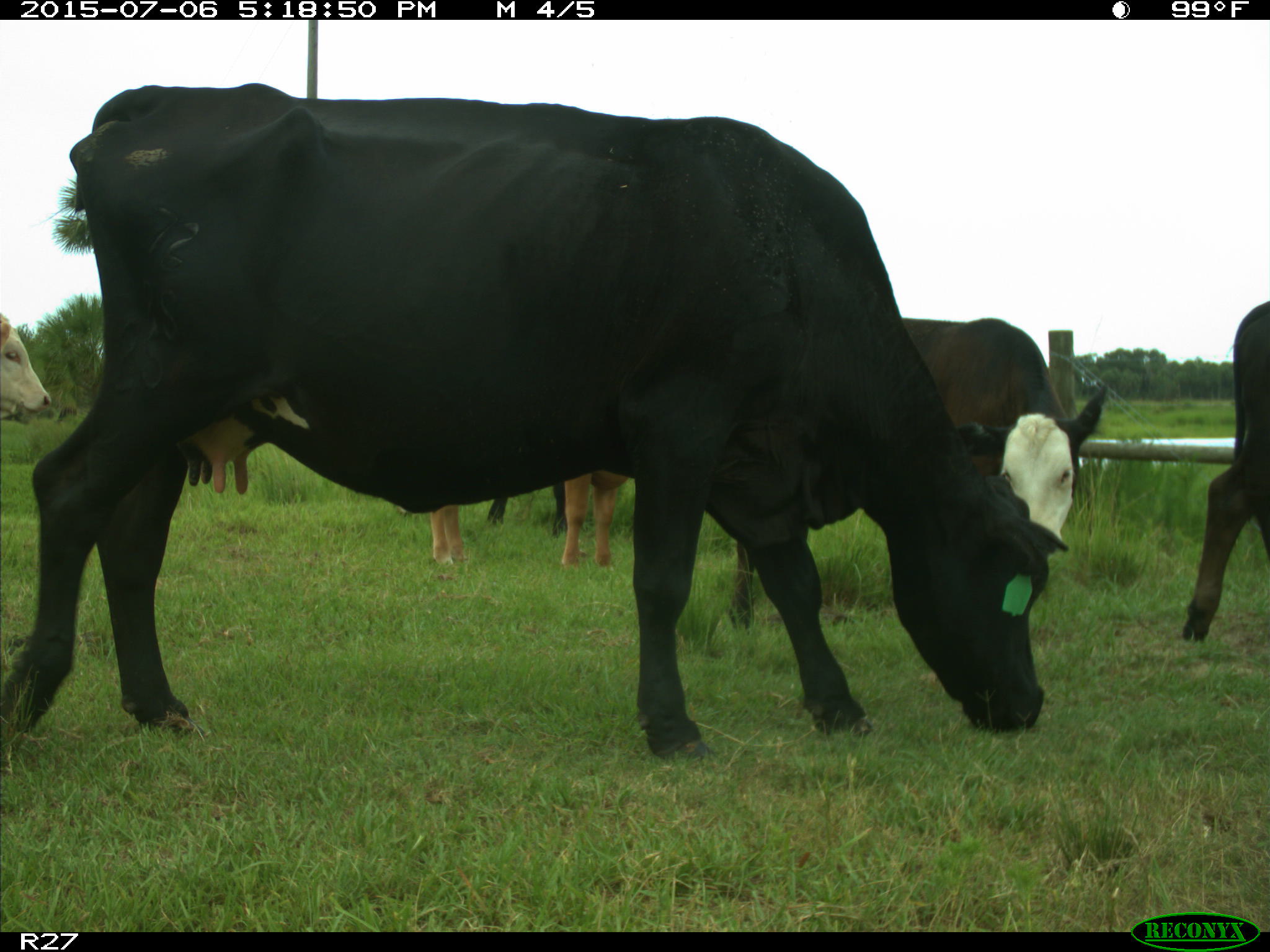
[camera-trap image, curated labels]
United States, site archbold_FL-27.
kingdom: Animalia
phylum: Chordata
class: Mammalia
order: Artiodactyla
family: Bovidae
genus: Bos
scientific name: Bos taurus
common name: domestic cow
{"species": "Bos taurus (domestic cow)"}